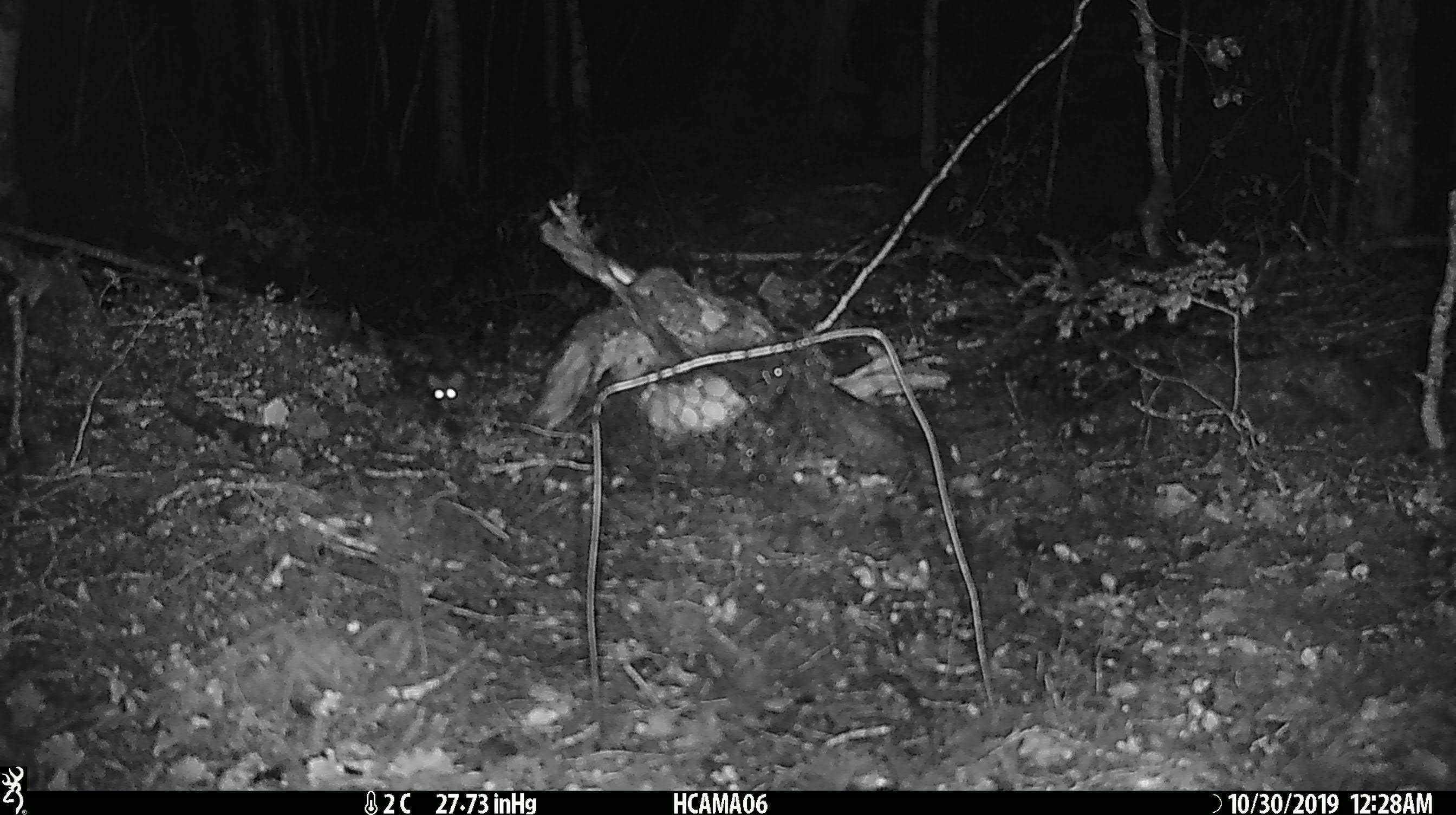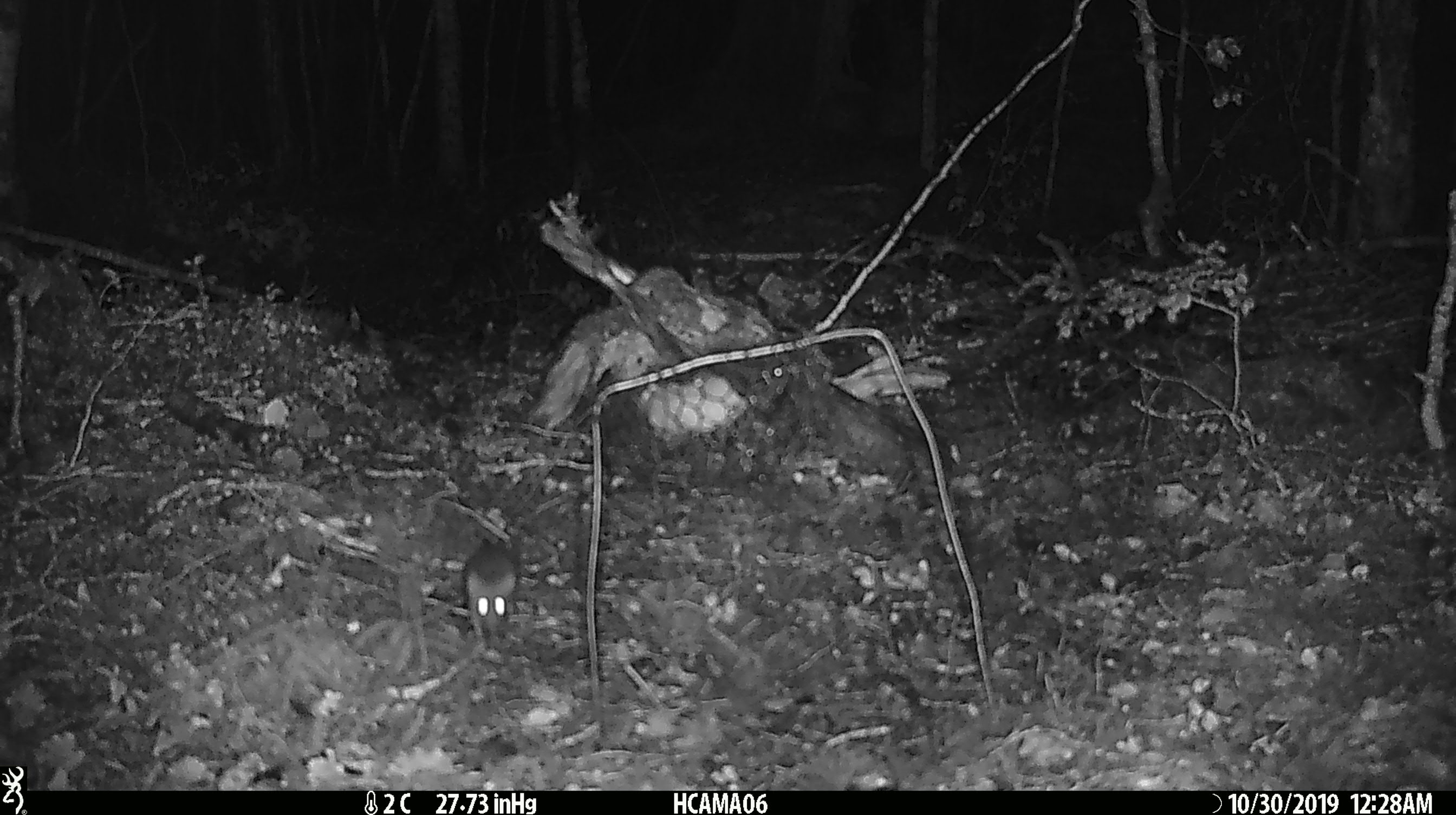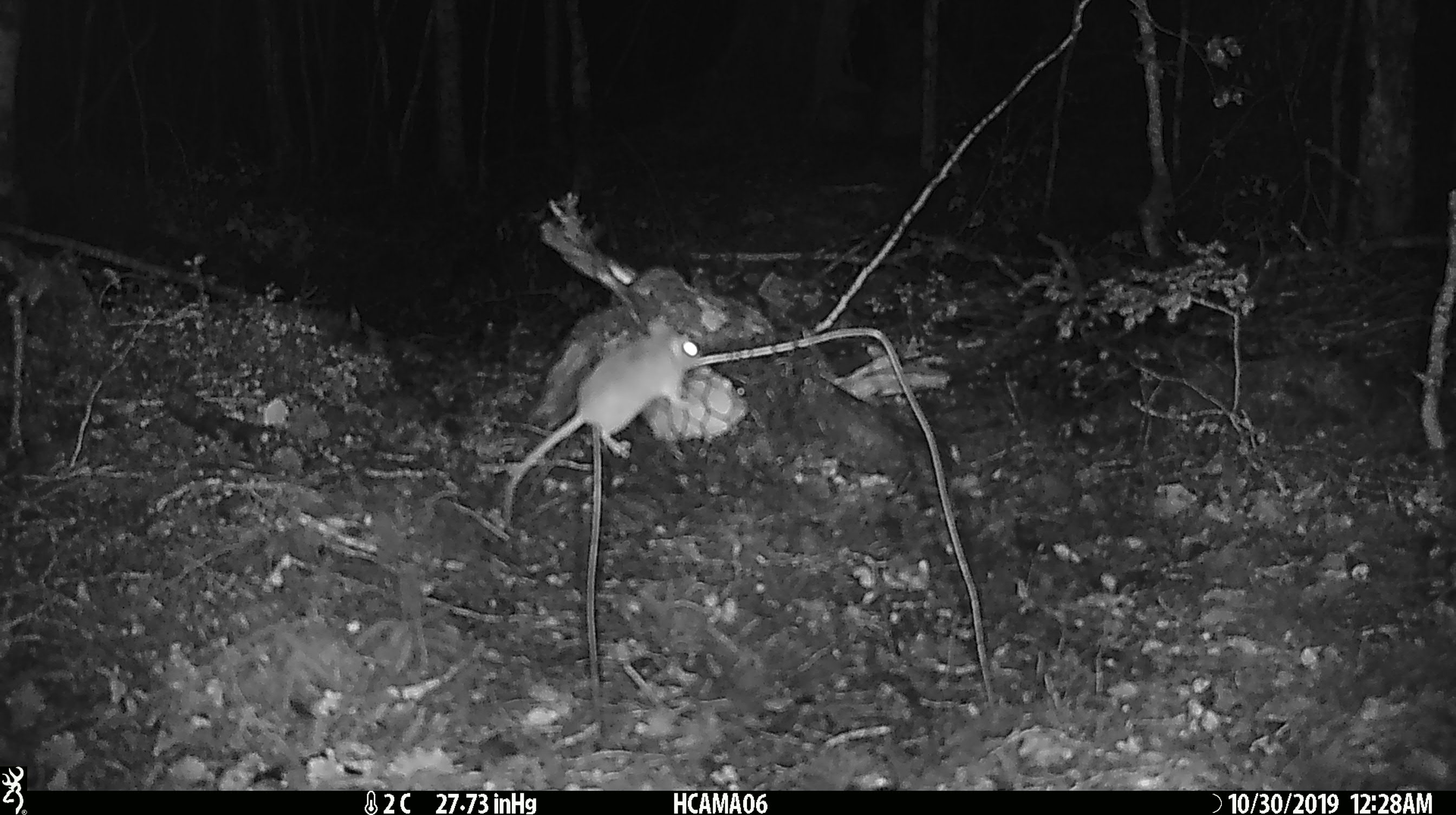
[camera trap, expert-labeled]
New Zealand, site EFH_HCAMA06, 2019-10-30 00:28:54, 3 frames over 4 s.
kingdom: Animalia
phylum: Chordata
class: Mammalia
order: Rodentia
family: Muridae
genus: Mus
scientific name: Mus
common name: mouse